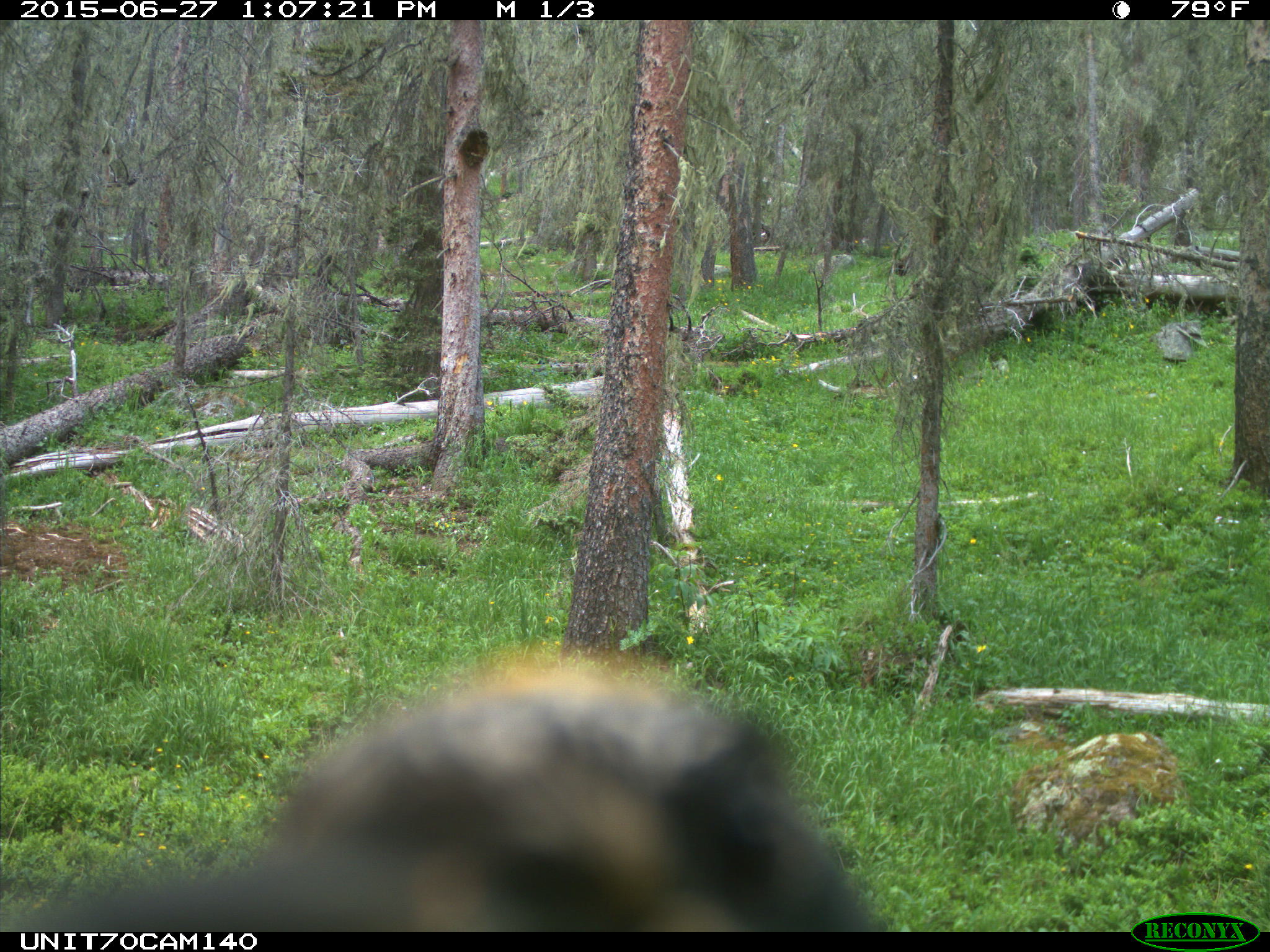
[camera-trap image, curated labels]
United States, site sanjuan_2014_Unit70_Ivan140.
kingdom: Animalia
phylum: Chordata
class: Aves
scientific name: Aves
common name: birds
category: unidentified bird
Unidentified bird (birds) (Aves).